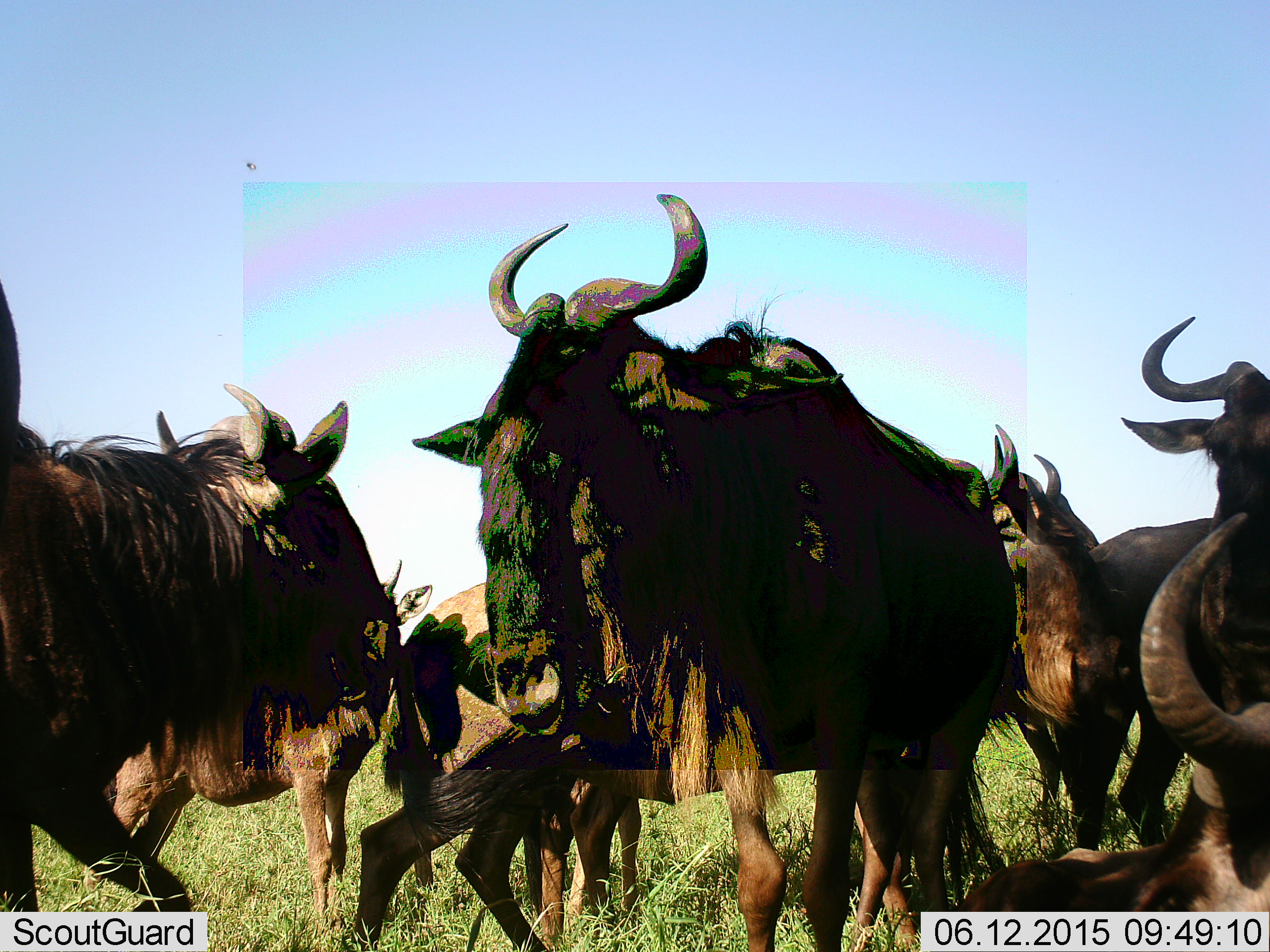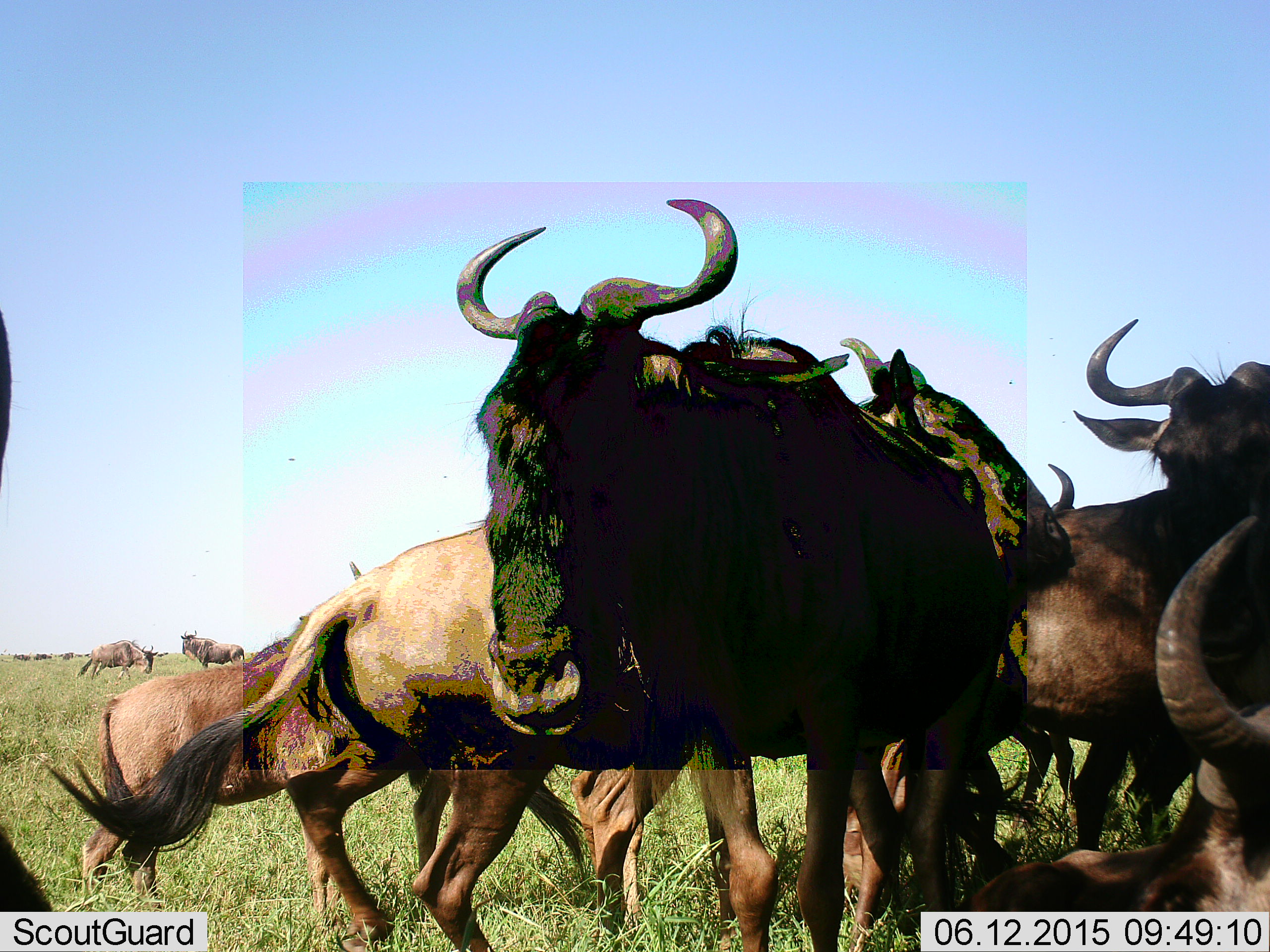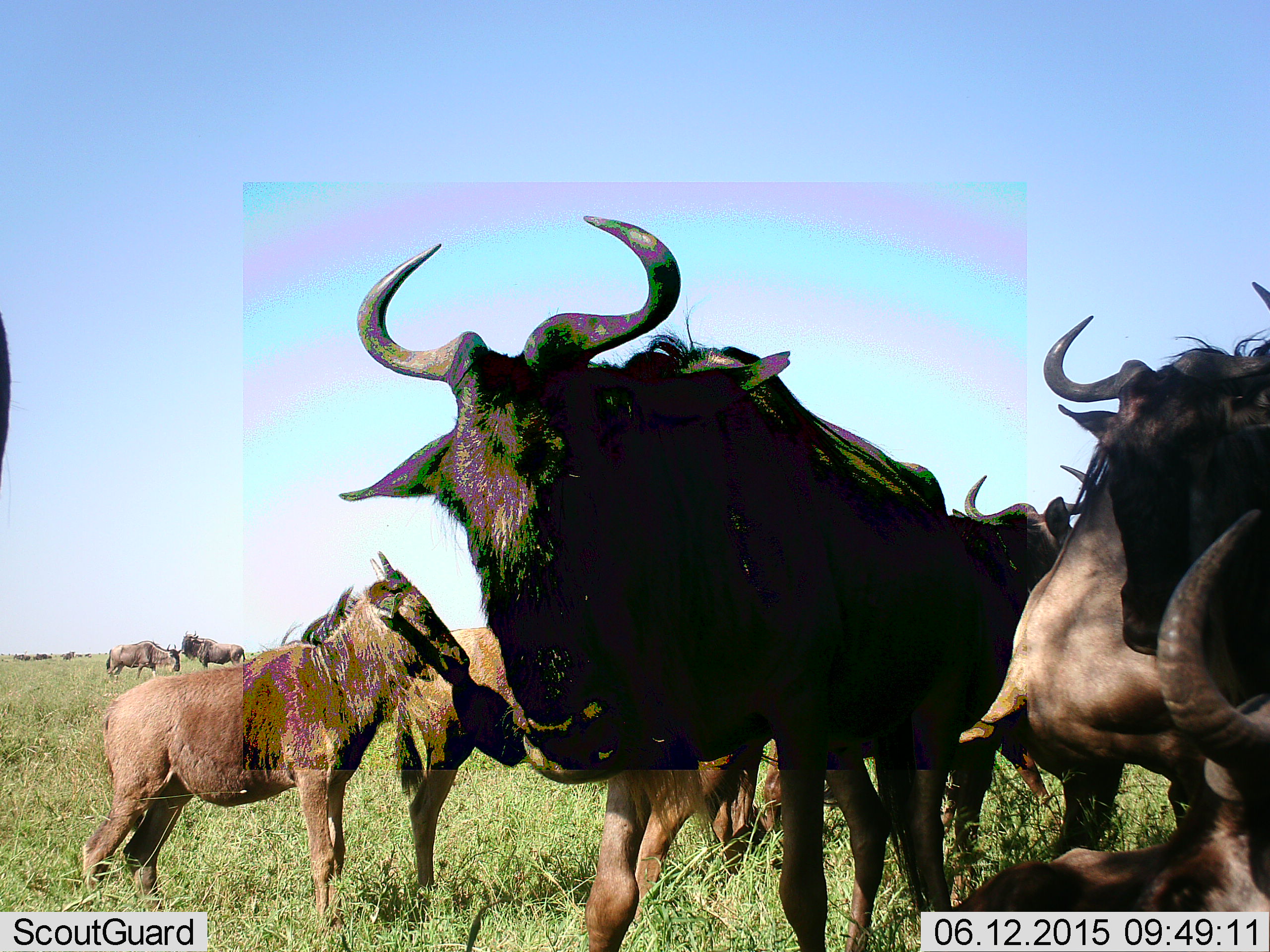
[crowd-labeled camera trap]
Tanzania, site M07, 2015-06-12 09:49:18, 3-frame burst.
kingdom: Animalia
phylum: Chordata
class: Mammalia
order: Artiodactyla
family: Bovidae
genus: Connochaetes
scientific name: Connochaetes taurinus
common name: blue wildebeest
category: wildebeest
Wildebeest (blue wildebeest) (Connochaetes taurinus), count 11-50. Behavior (volunteer vote fractions): standing 80%, resting 40%, moving 30%, interacting 10%. Young present (vote fraction): 30%. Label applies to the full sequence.